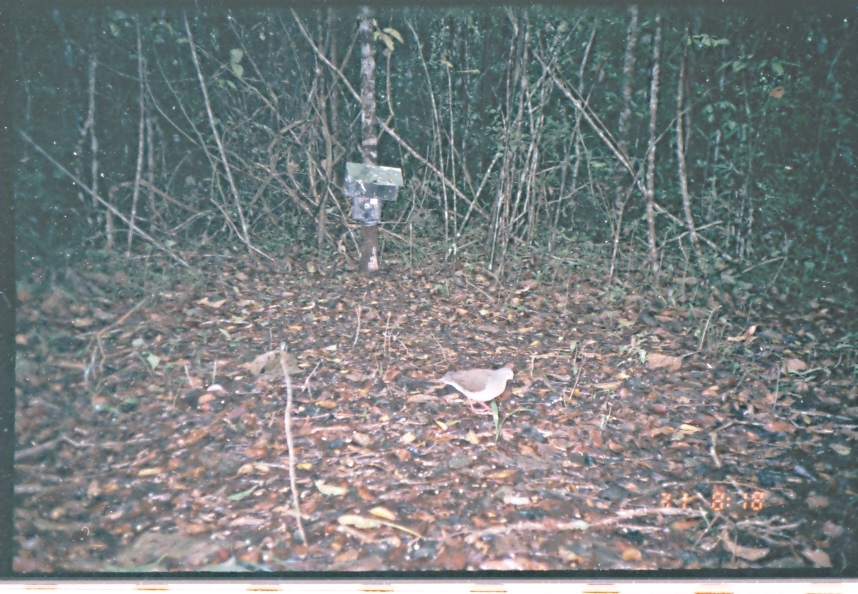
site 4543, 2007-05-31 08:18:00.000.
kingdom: Animalia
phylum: Chordata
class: Aves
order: Columbiformes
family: Columbidae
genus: Leptotila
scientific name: Leptotila verreauxi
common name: white-tipped dove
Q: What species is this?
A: Leptotila verreauxi (white-tipped dove).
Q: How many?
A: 1.